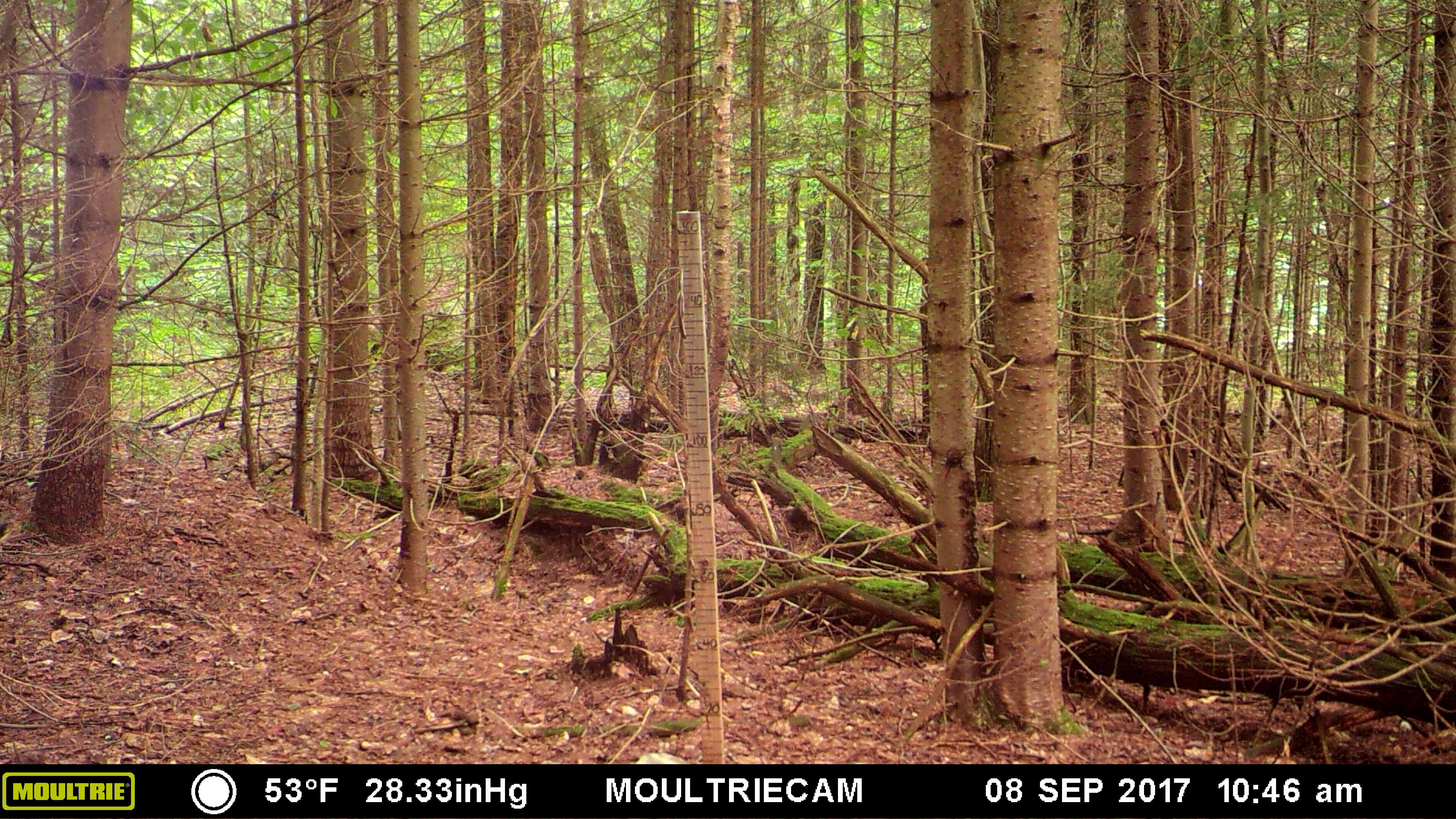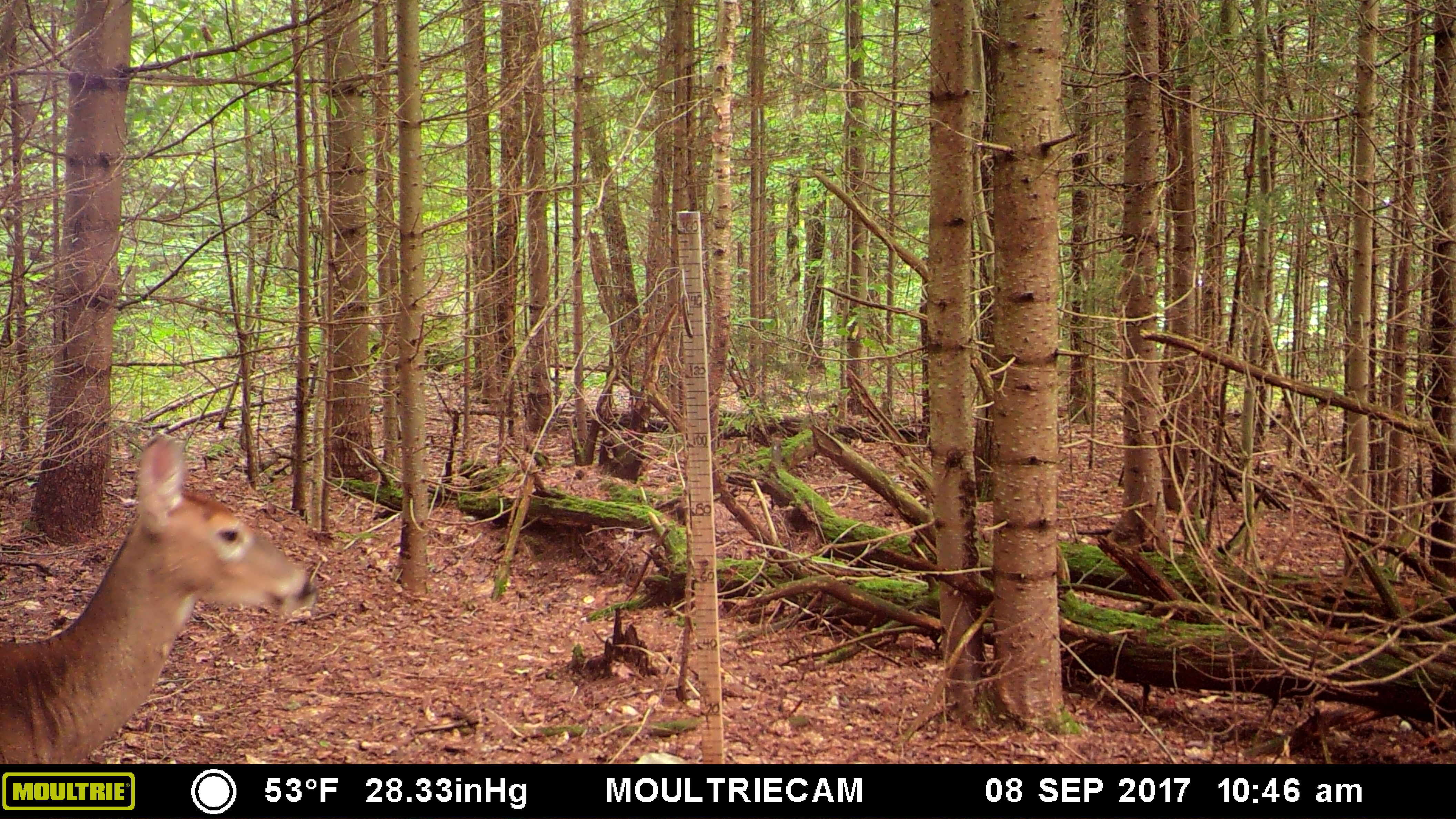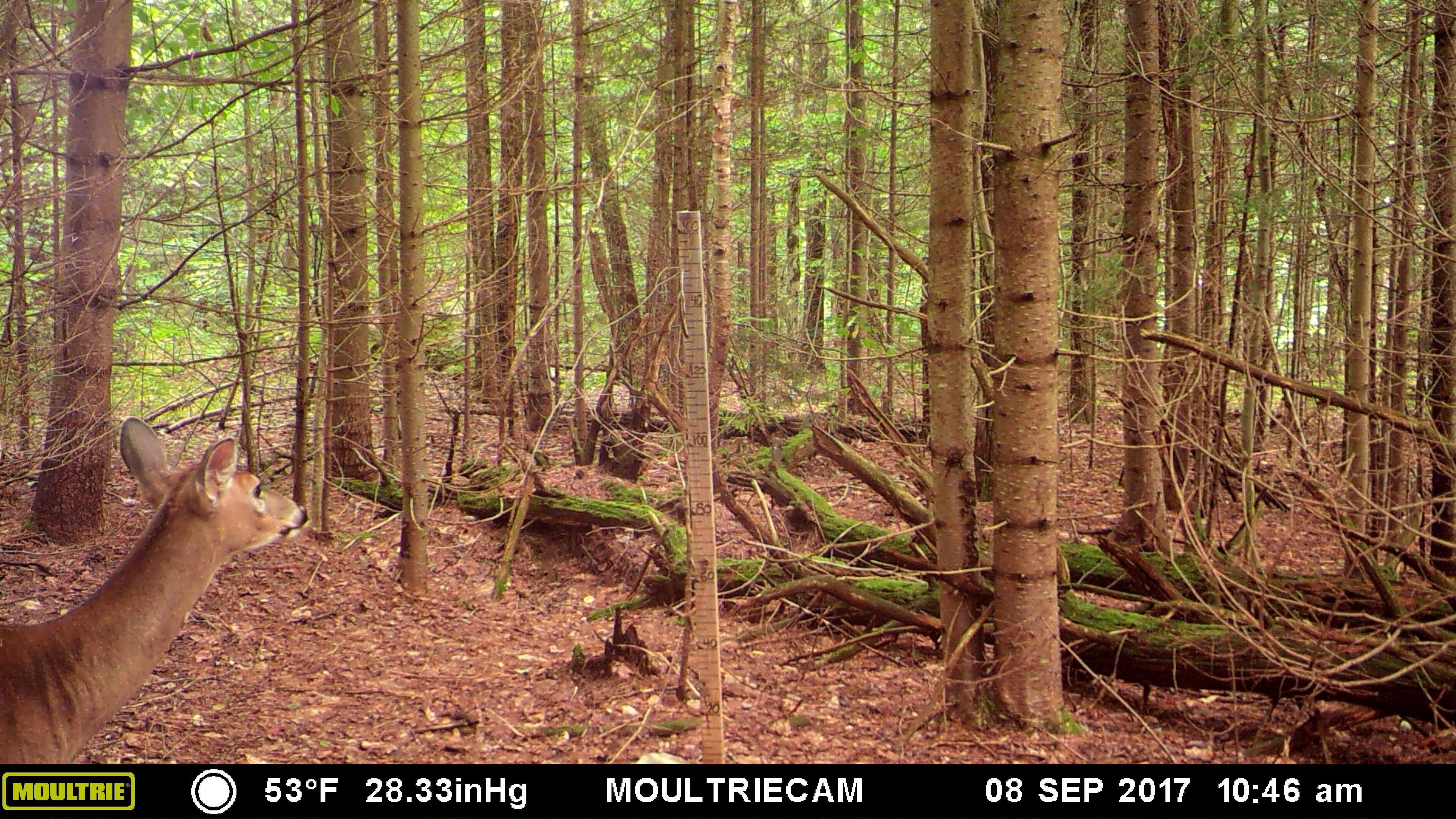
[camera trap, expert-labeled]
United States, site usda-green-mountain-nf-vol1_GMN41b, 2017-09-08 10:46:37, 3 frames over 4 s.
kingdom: Animalia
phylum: Chordata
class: Mammalia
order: Artiodactyla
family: Cervidae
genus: Odocoileus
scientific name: Odocoileus virginianus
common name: white-tailed deer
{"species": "white-tailed deer (Odocoileus virginianus)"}